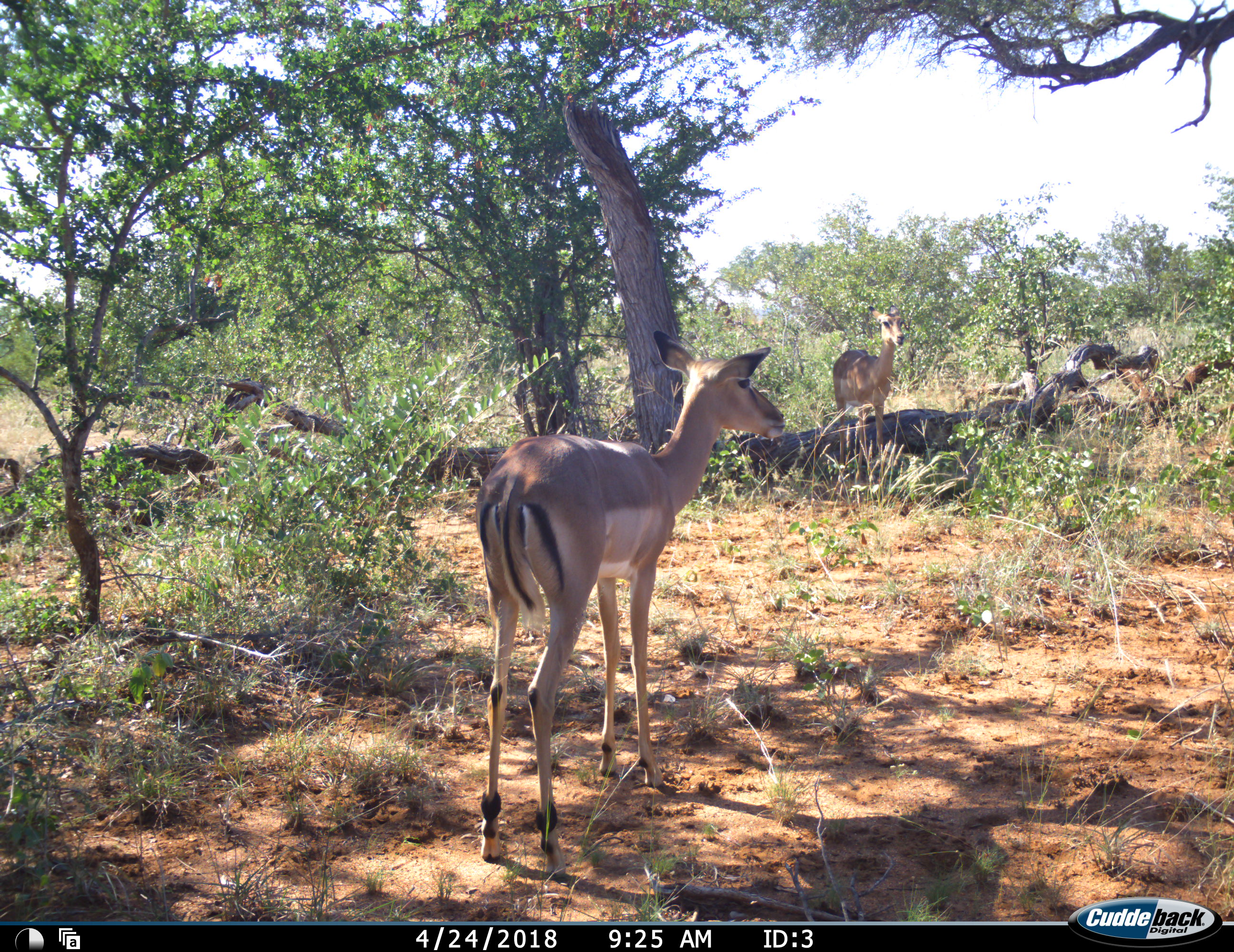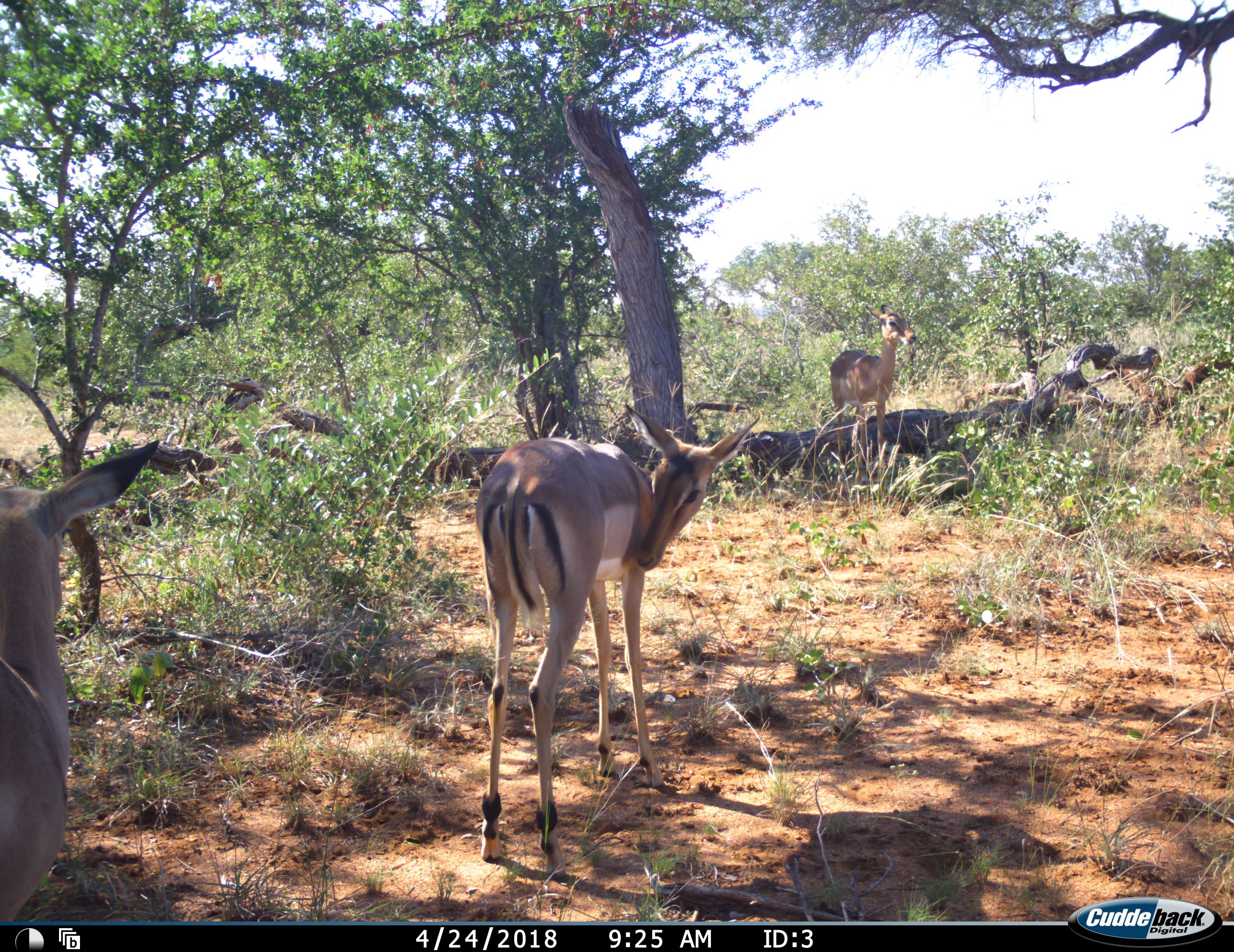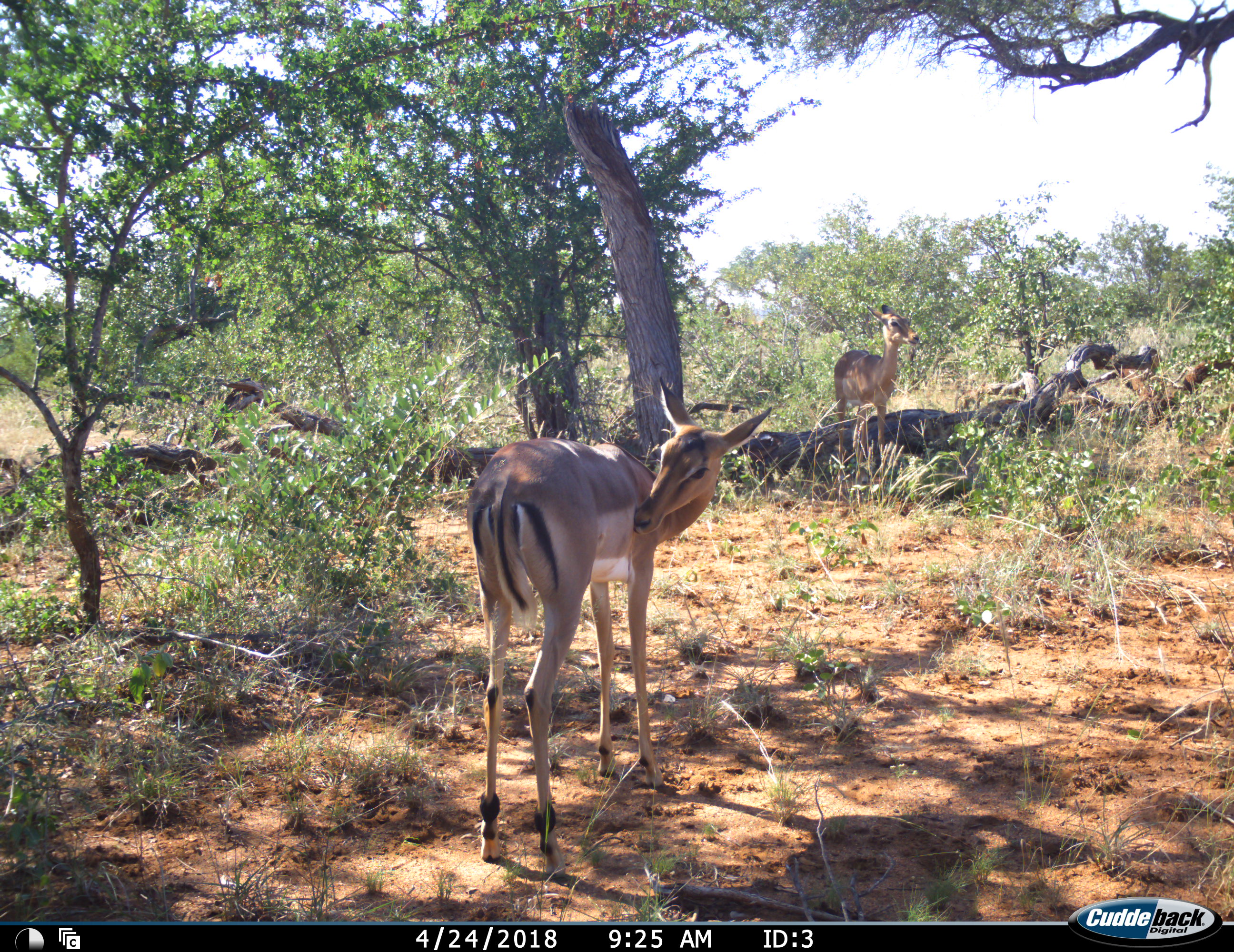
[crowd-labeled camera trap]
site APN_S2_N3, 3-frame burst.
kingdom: Animalia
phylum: Chordata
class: Mammalia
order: Artiodactyla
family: Bovidae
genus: Aepyceros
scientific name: Aepyceros melampus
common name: impala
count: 3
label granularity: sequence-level